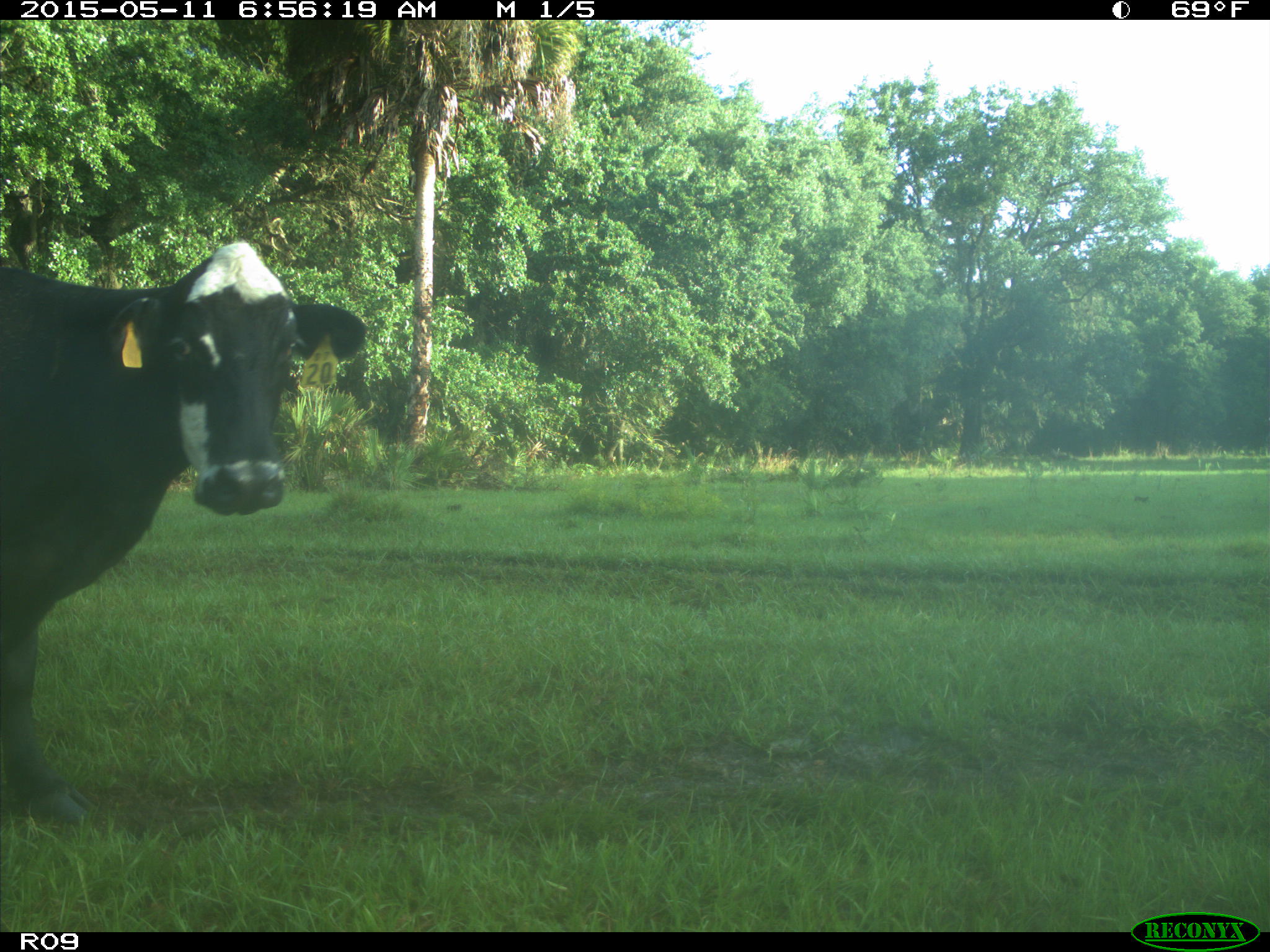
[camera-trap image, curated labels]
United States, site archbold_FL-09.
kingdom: Animalia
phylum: Chordata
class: Mammalia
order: Artiodactyla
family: Bovidae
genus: Bos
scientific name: Bos taurus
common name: domestic cow